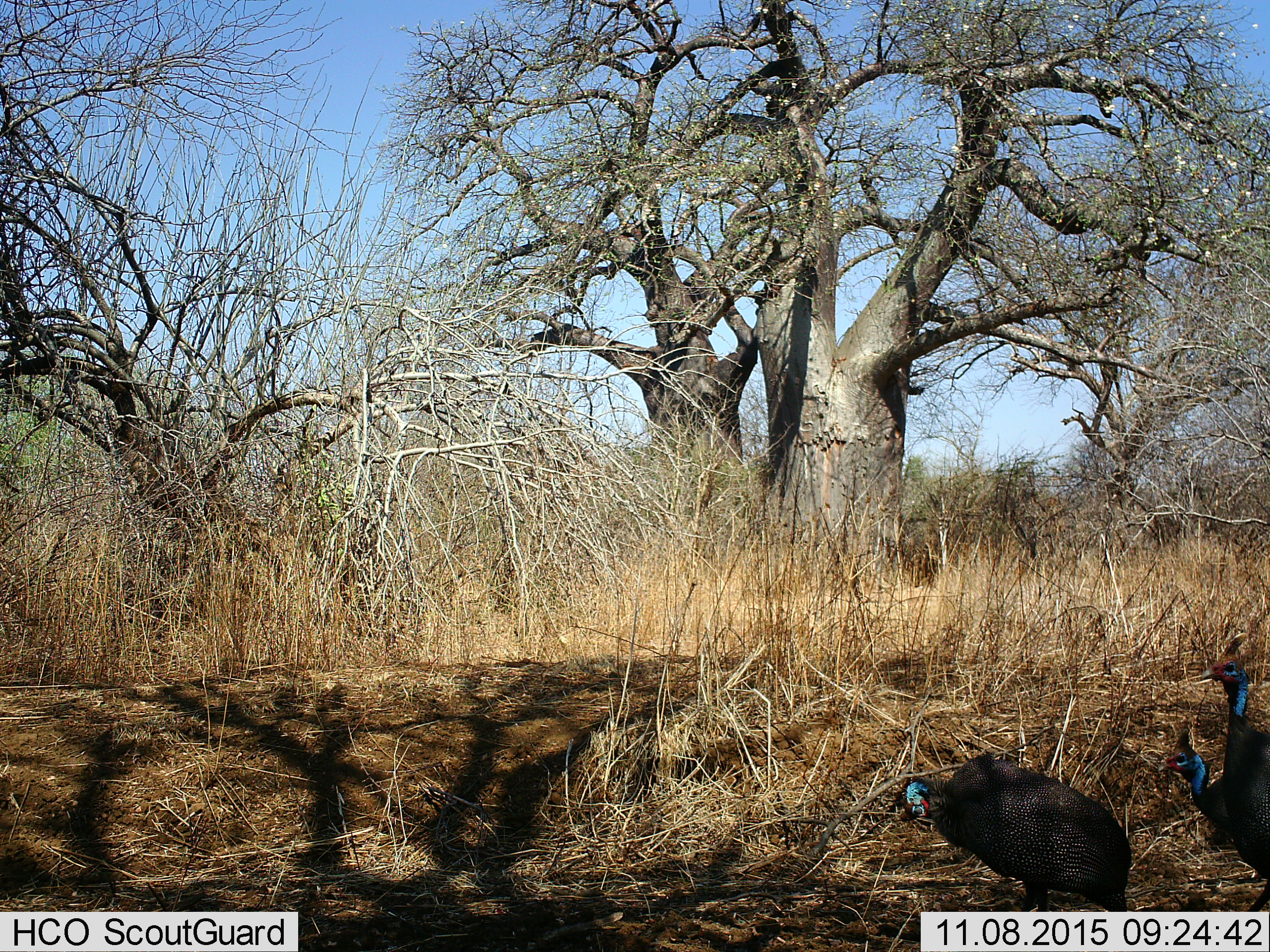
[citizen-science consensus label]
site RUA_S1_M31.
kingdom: Animalia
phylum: Chordata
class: Aves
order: Galliformes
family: Numididae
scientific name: Numididae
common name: guineafowl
Guineafowl (Numididae), count 3. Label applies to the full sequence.